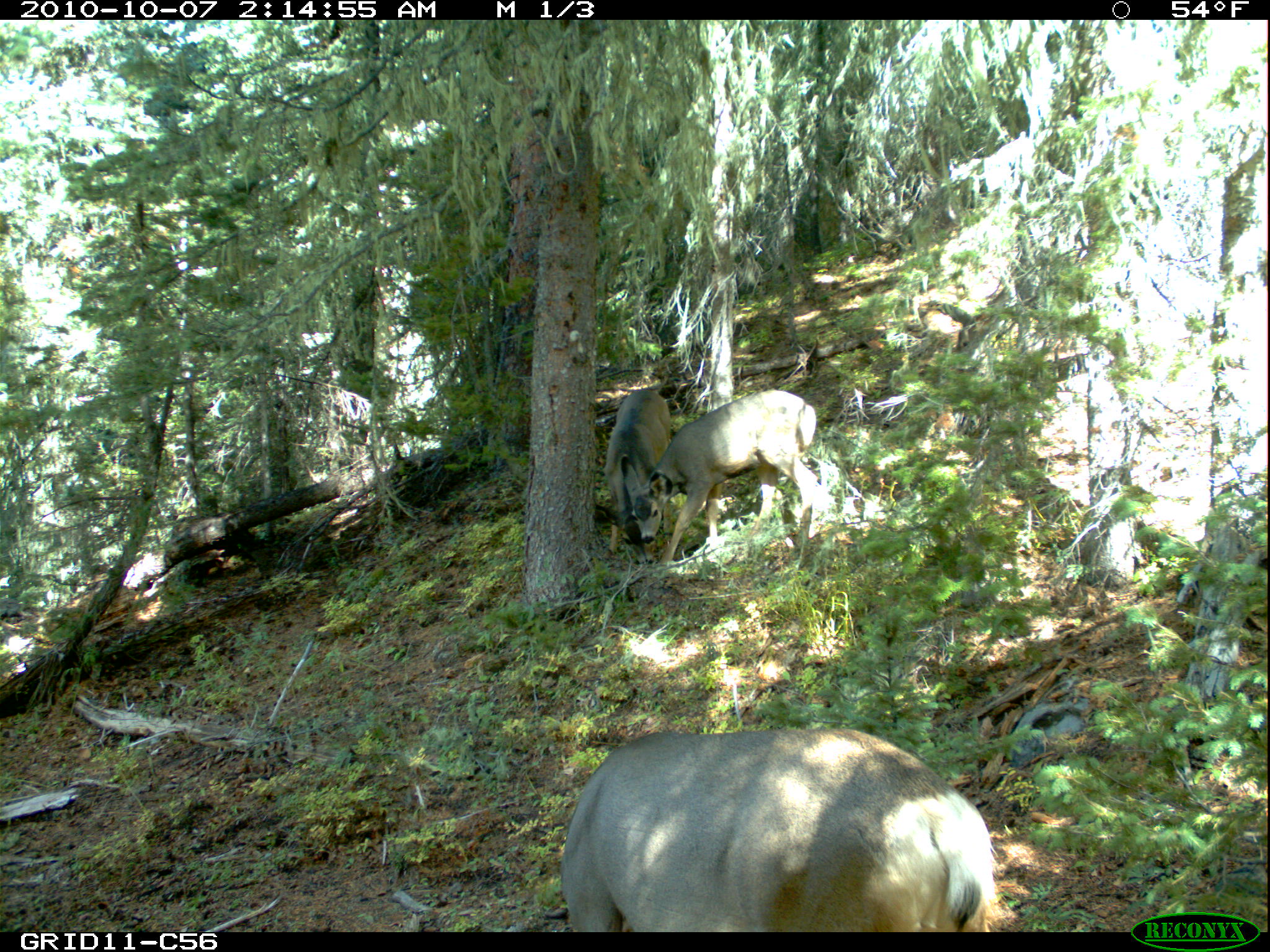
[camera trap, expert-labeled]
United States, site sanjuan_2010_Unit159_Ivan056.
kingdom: Animalia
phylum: Chordata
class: Mammalia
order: Artiodactyla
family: Cervidae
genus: Odocoileus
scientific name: Odocoileus hemionus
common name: mule deer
Odocoileus hemionus (mule deer).